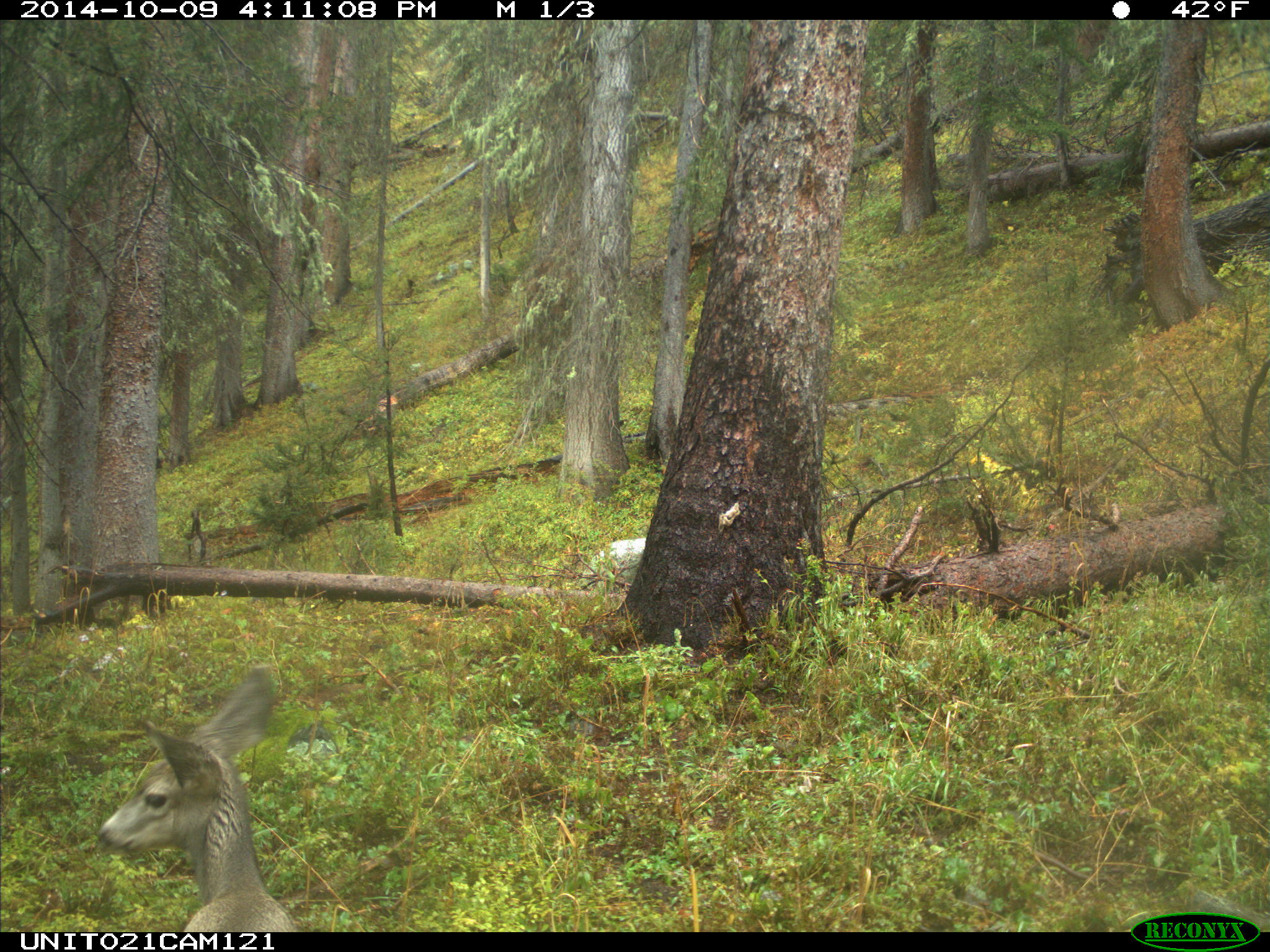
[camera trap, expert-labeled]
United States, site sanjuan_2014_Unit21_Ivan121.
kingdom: Animalia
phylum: Chordata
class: Mammalia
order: Artiodactyla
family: Cervidae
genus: Odocoileus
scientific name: Odocoileus hemionus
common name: mule deer